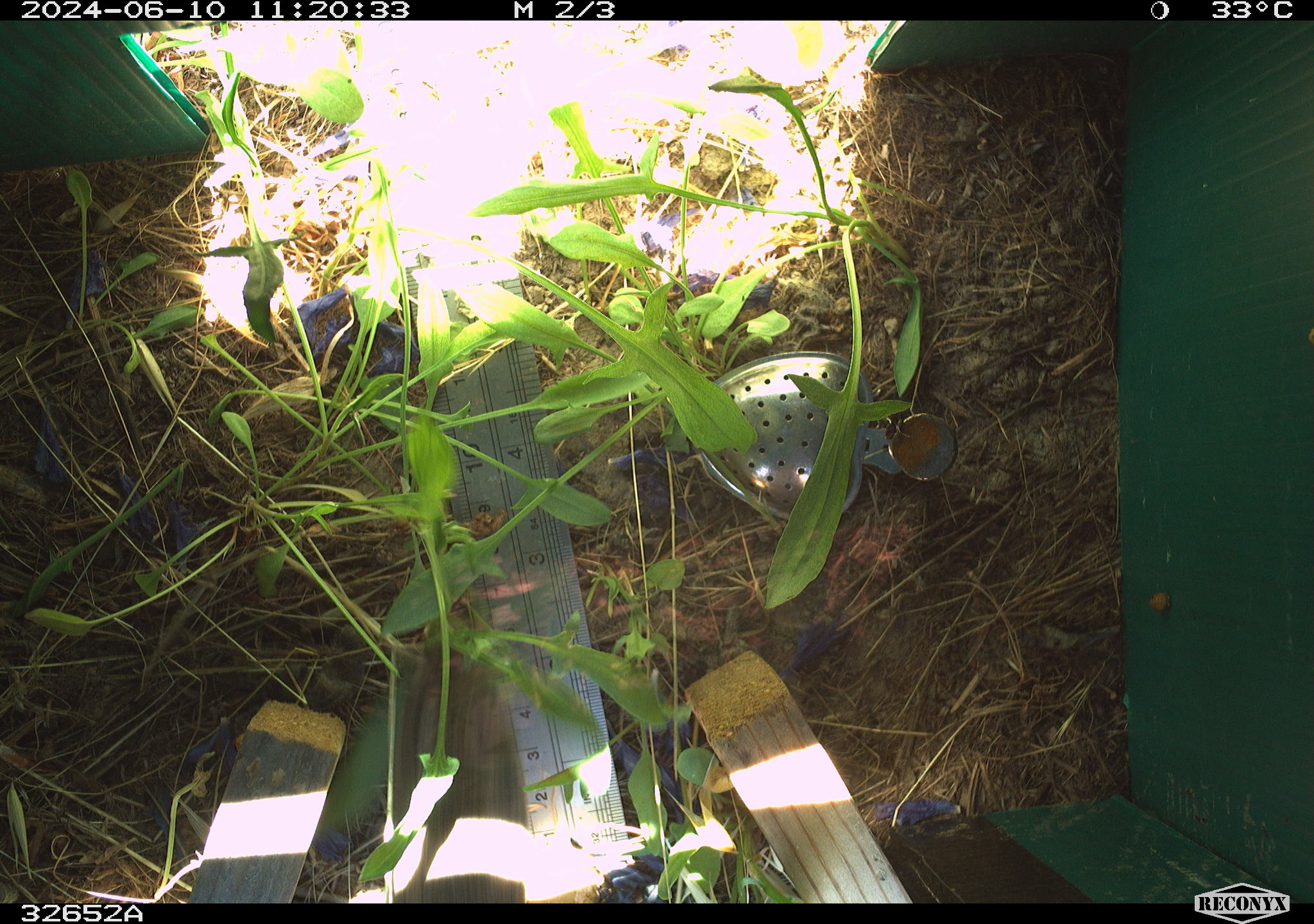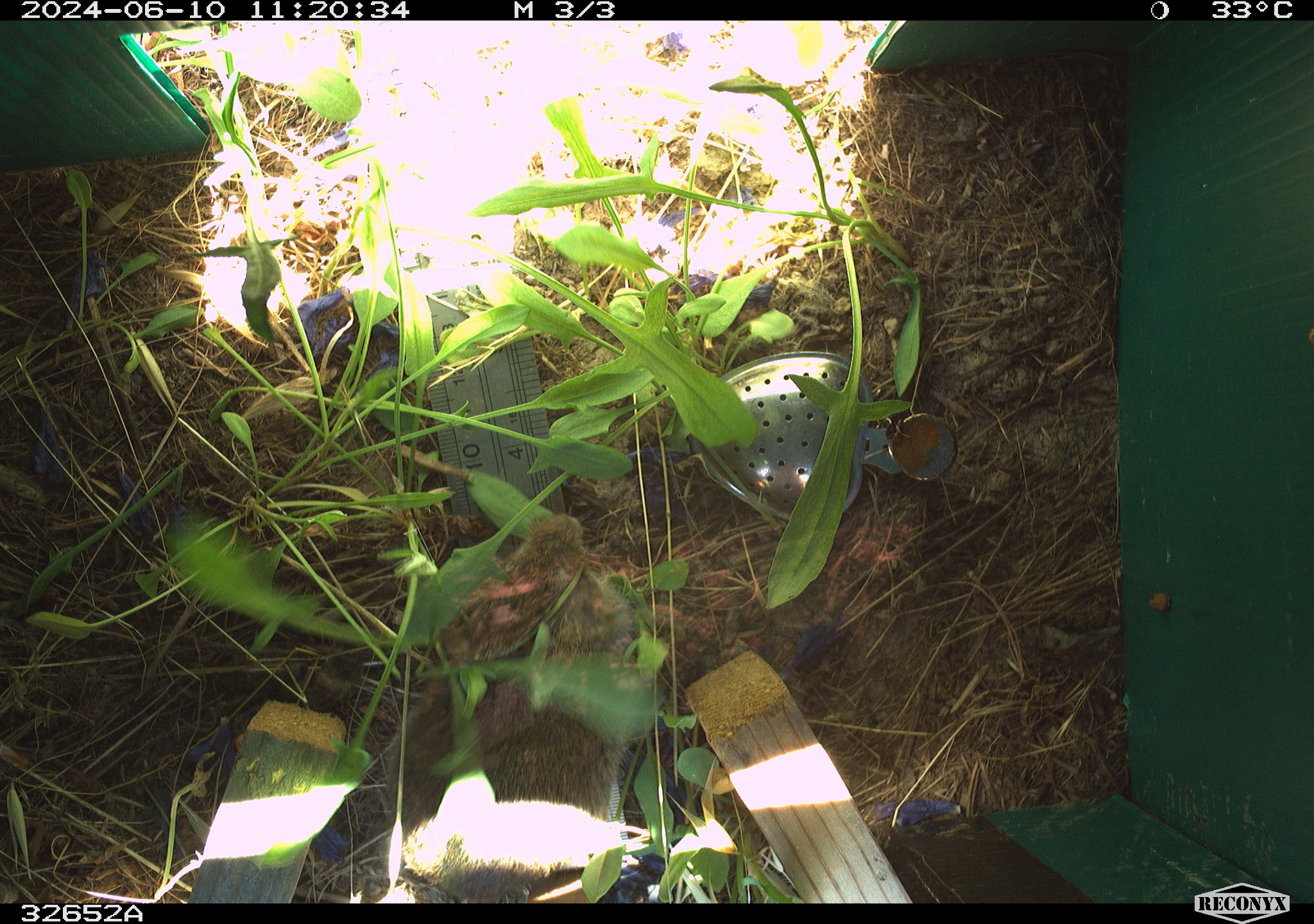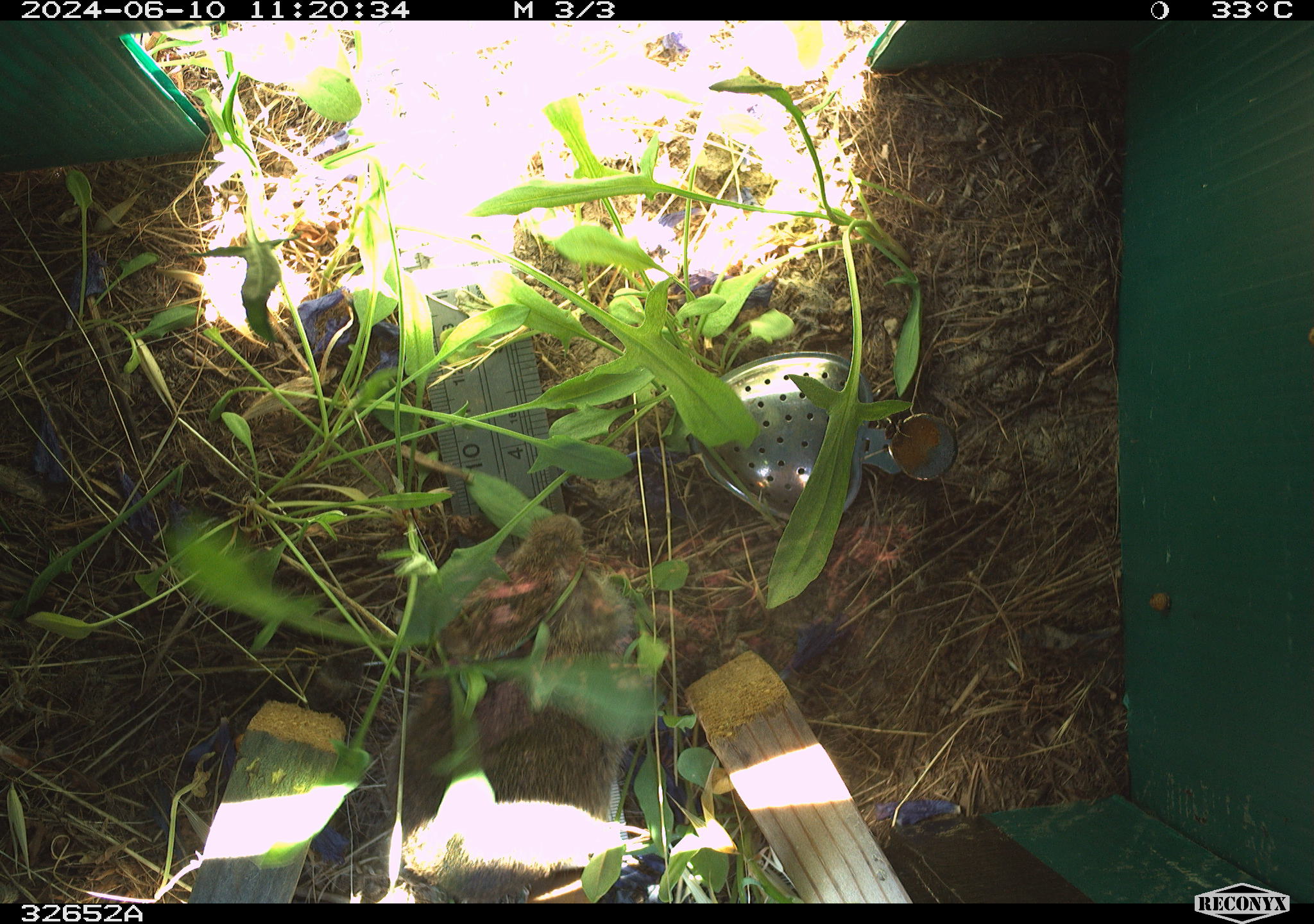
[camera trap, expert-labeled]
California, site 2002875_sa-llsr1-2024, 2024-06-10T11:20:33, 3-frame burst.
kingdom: Animalia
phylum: Chordata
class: Mammalia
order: Rodentia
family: Cricetidae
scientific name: Arvicolinae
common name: voles, lemmings, and muskrats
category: arvicolinae subfamily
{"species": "arvicolinae subfamily (voles, lemmings, and muskrats) (Arvicolinae)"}